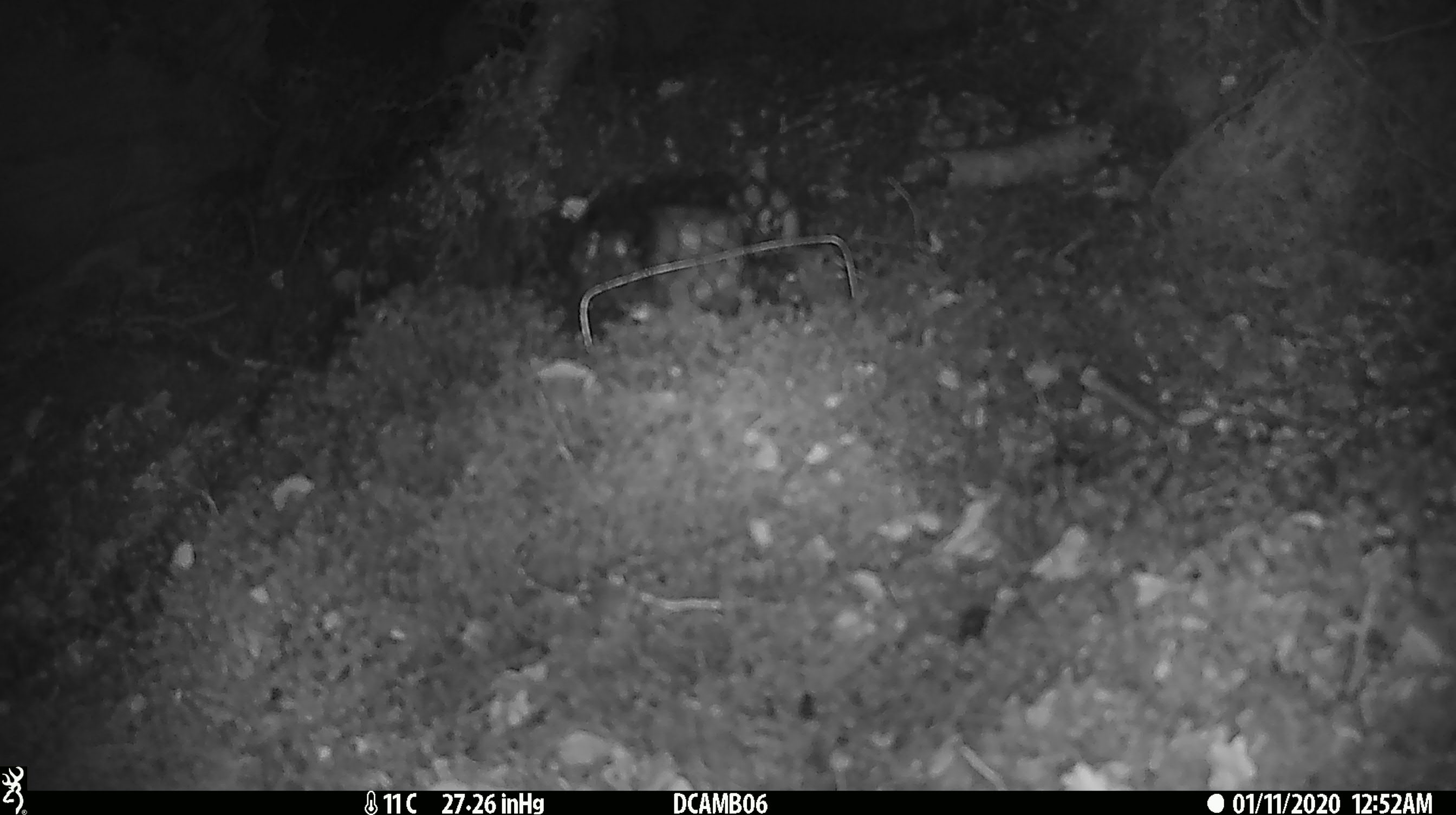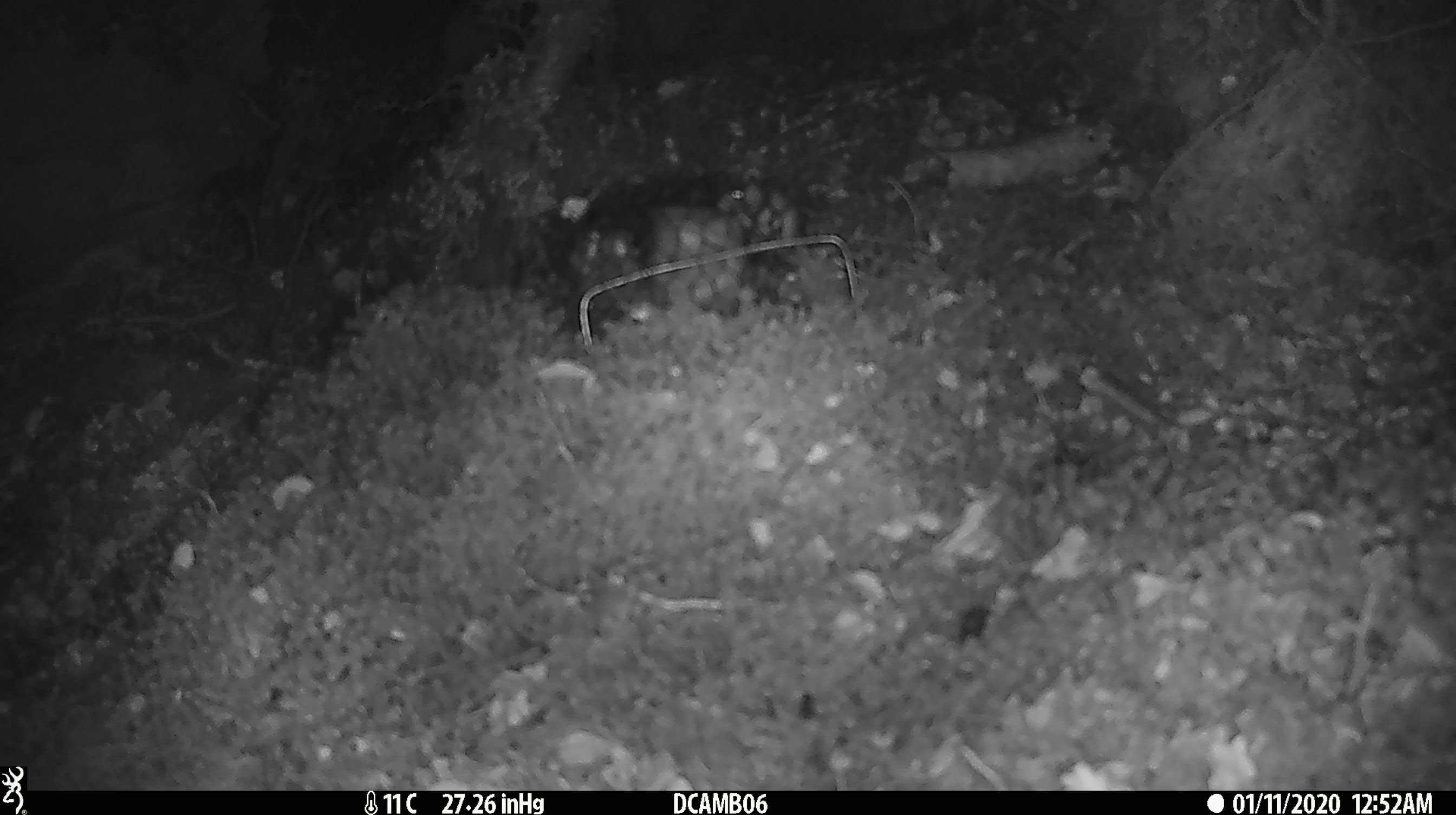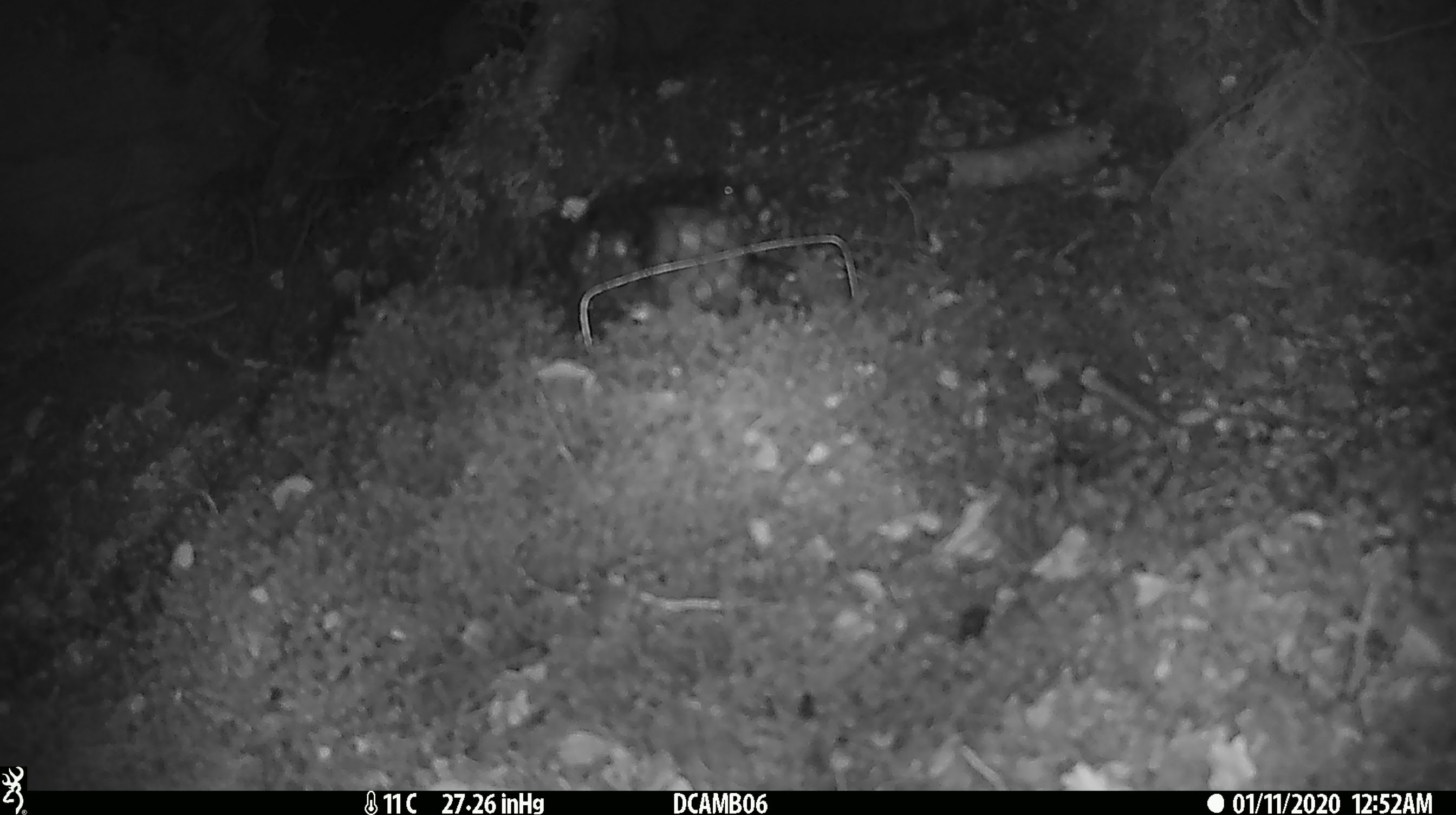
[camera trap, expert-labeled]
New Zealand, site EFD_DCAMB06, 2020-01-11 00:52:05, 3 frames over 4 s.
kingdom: Animalia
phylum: Chordata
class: Mammalia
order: Rodentia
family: Muridae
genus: Mus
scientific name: Mus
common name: mouse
Mouse (Mus).